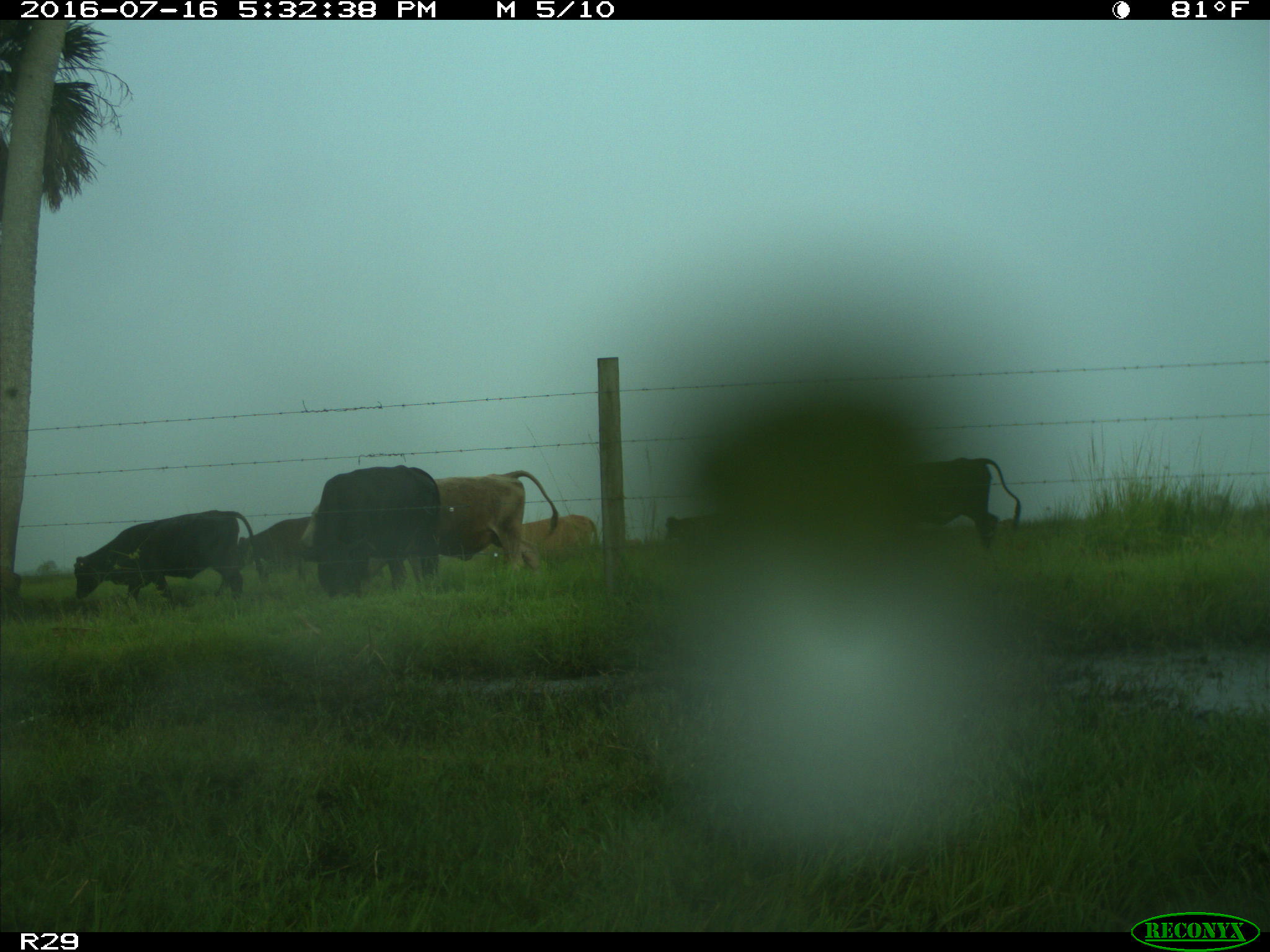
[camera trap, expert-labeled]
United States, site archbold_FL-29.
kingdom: Animalia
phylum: Chordata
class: Mammalia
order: Artiodactyla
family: Bovidae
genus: Bos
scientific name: Bos taurus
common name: domestic cow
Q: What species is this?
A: Bos taurus (domestic cow).